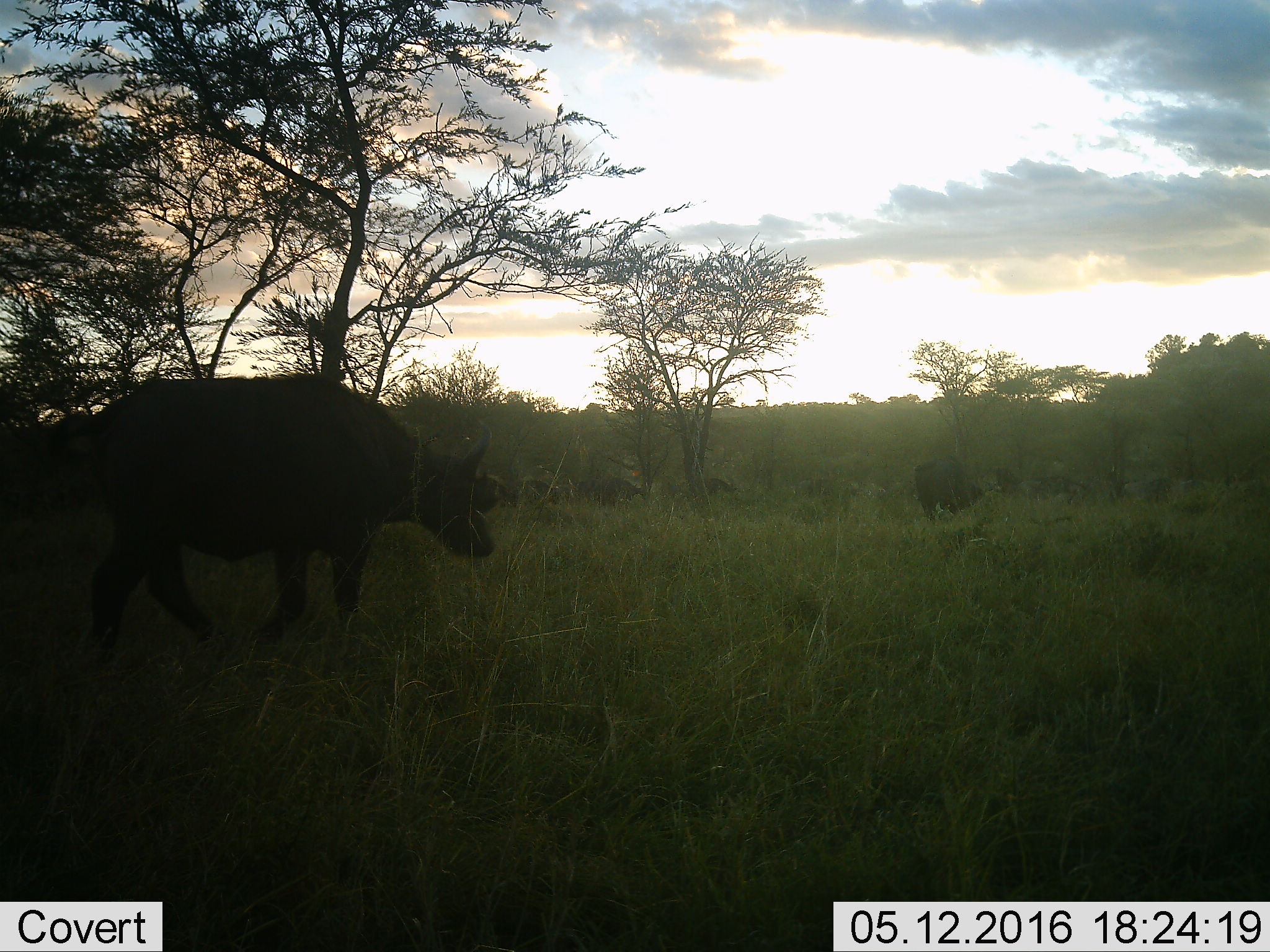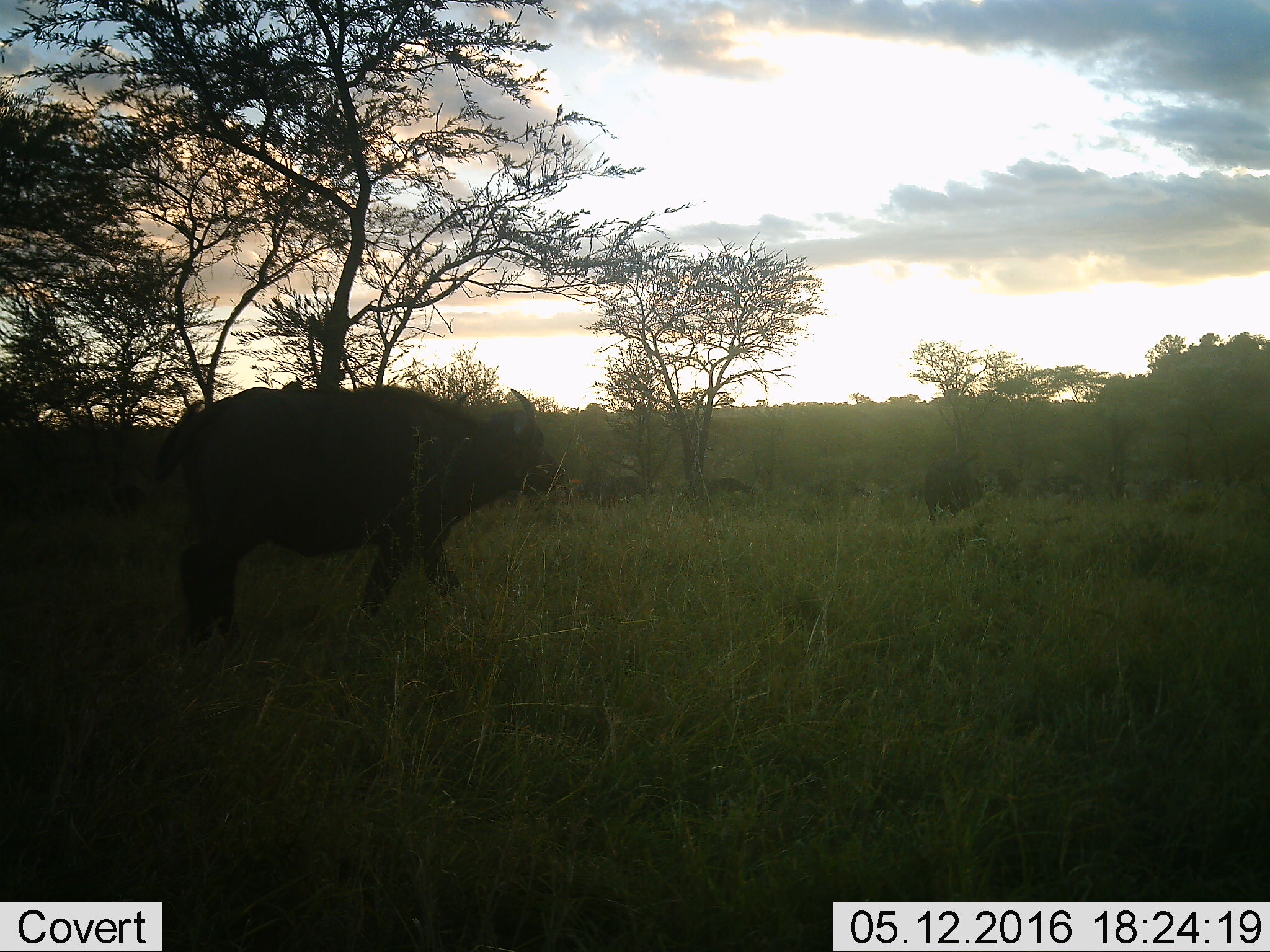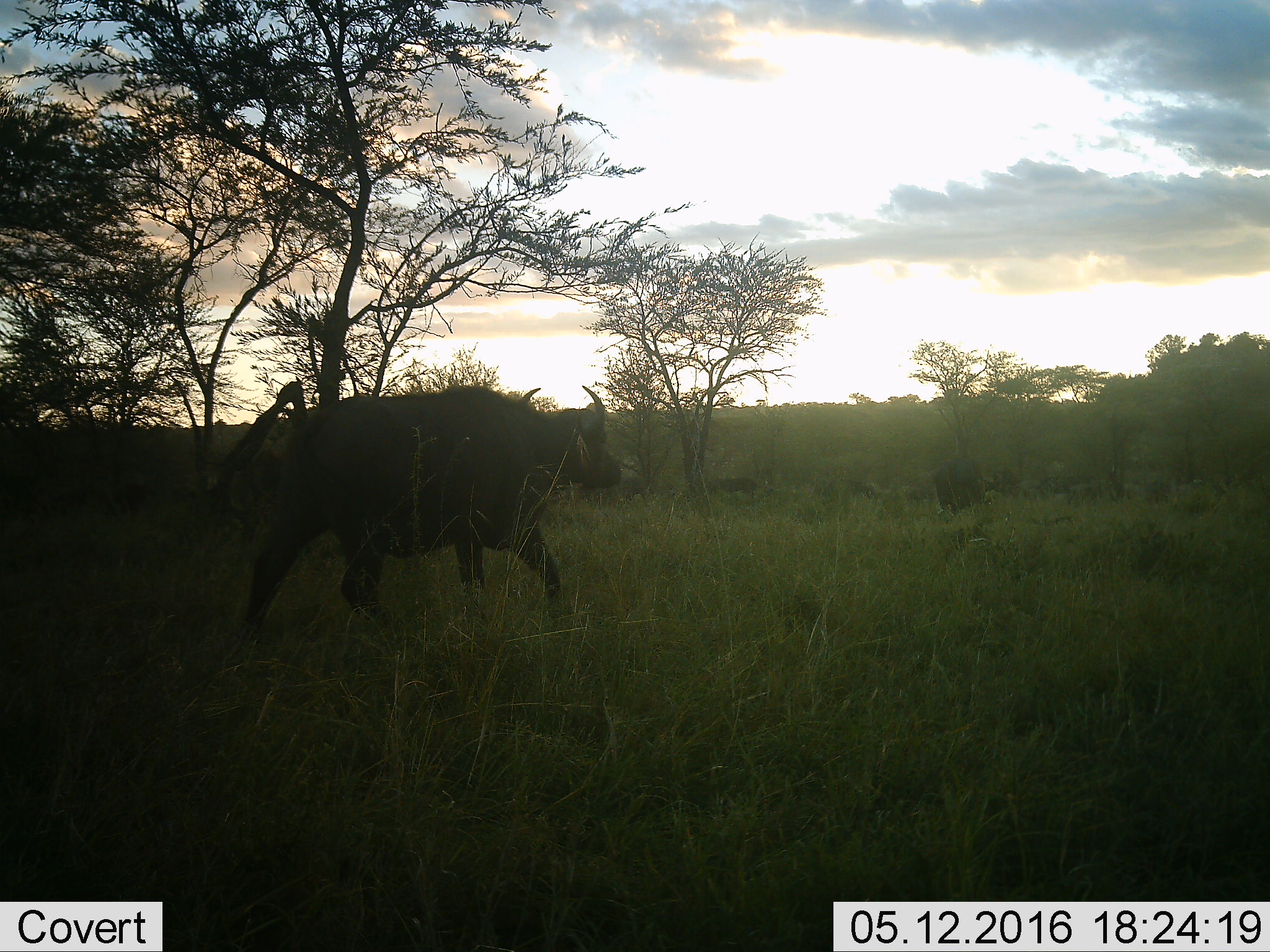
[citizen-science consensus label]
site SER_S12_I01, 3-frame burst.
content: unidentified animal